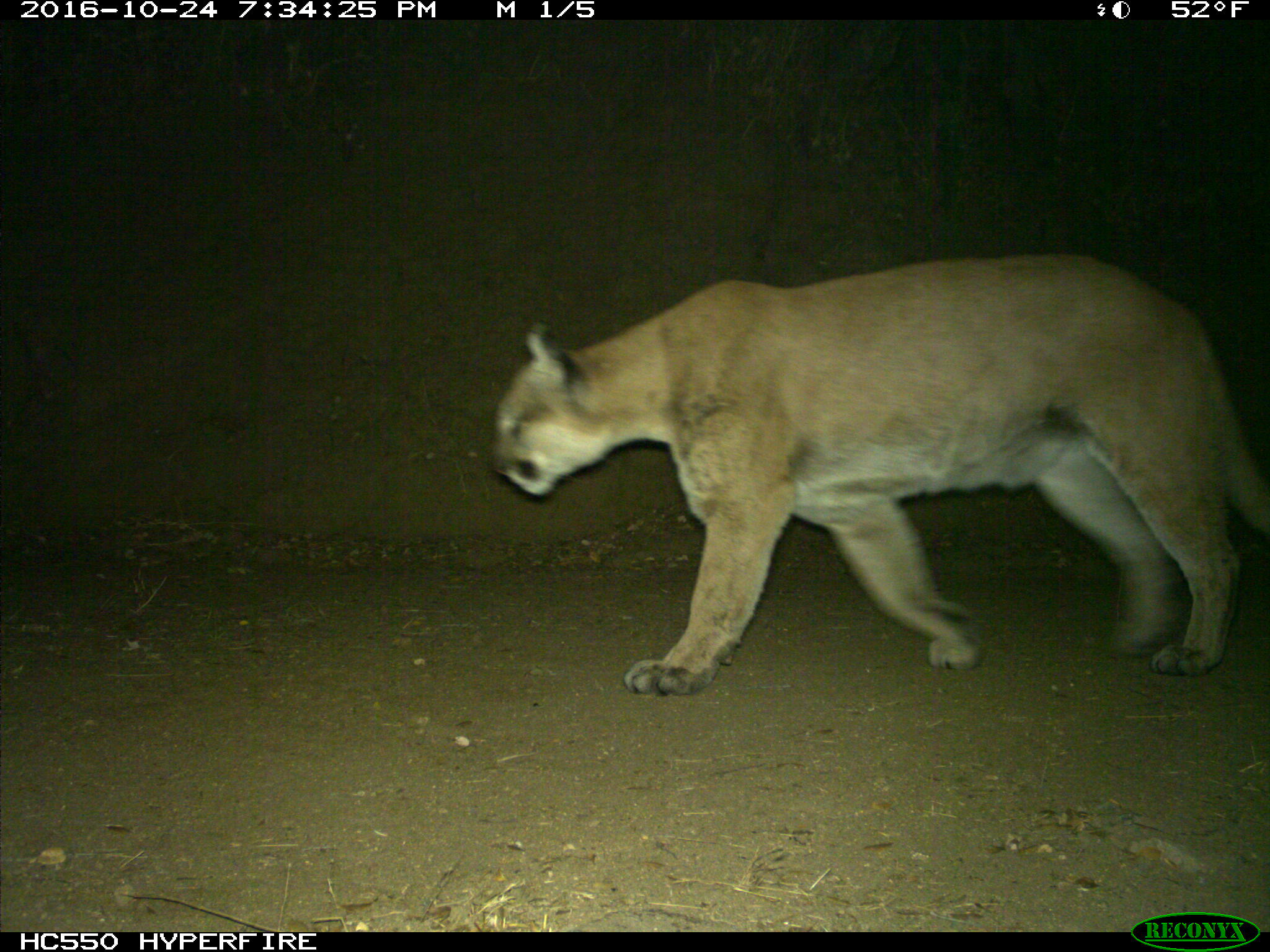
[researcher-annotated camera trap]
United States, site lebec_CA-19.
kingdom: Animalia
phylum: Chordata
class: Mammalia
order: Carnivora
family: Felidae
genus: Puma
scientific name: Puma concolor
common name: mountain lion